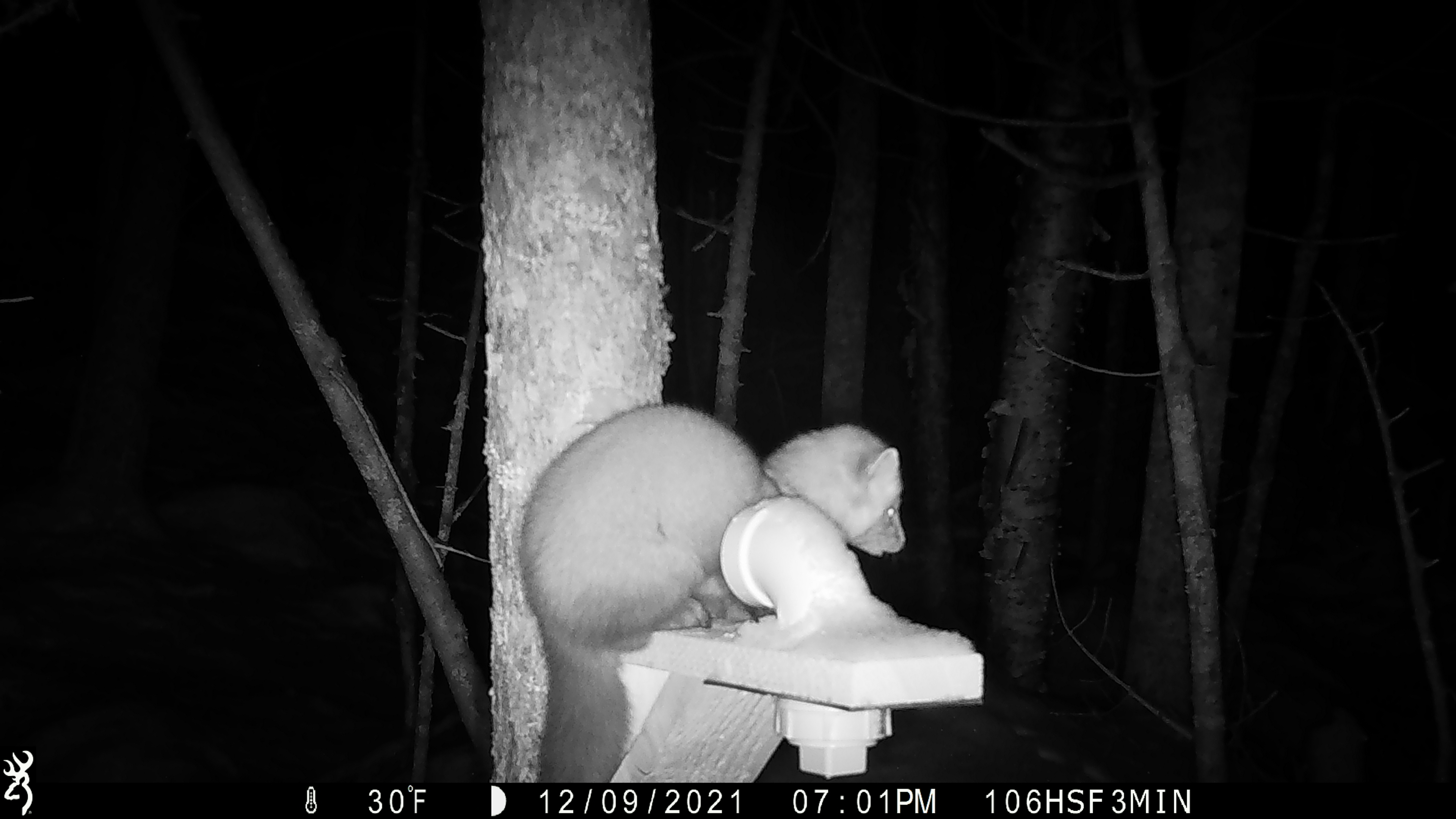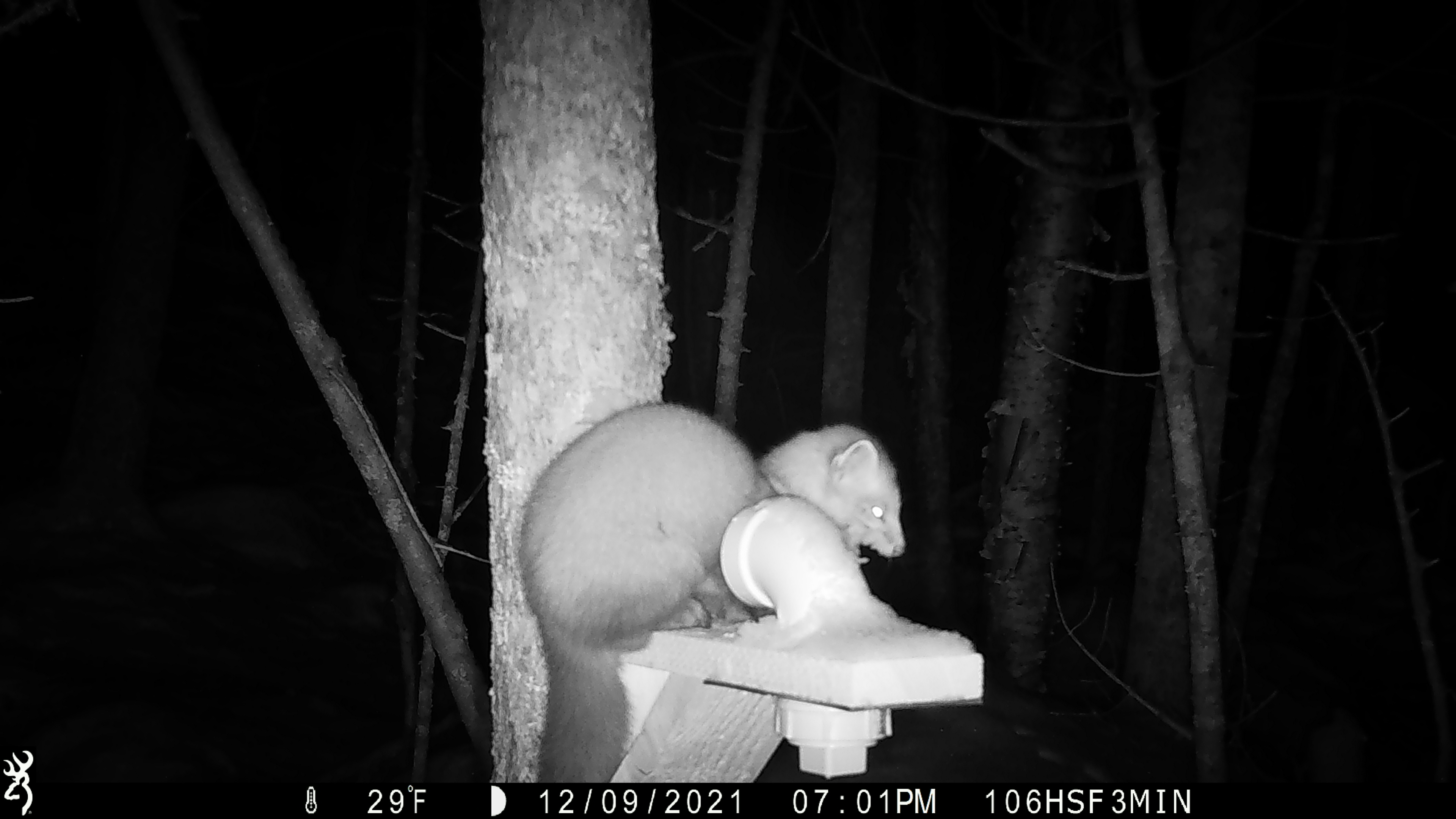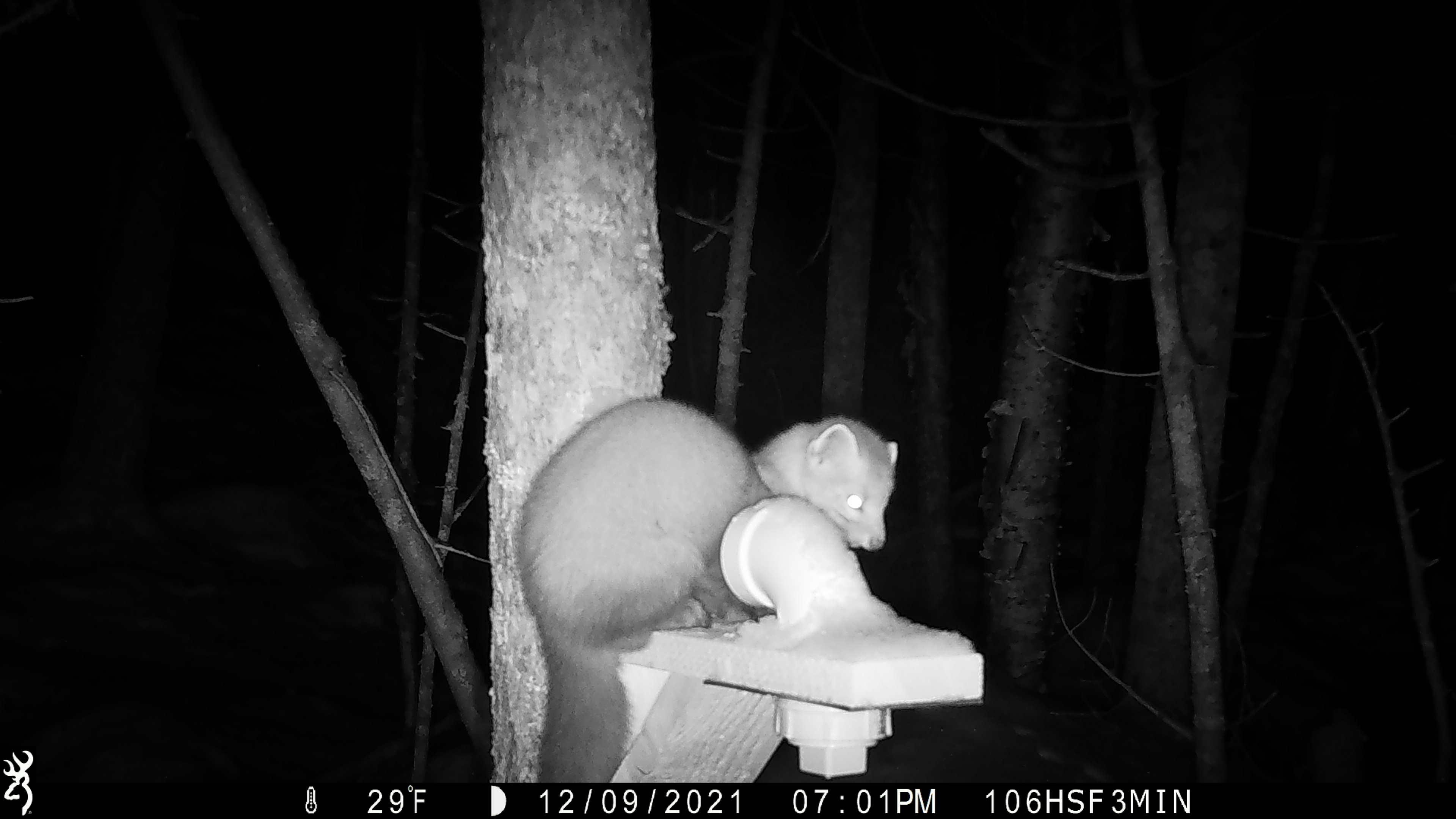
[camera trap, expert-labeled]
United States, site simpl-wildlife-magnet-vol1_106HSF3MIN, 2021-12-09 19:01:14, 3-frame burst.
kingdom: Animalia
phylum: Chordata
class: Mammalia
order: Carnivora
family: Mustelidae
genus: Martes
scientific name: Martes americana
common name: american marten